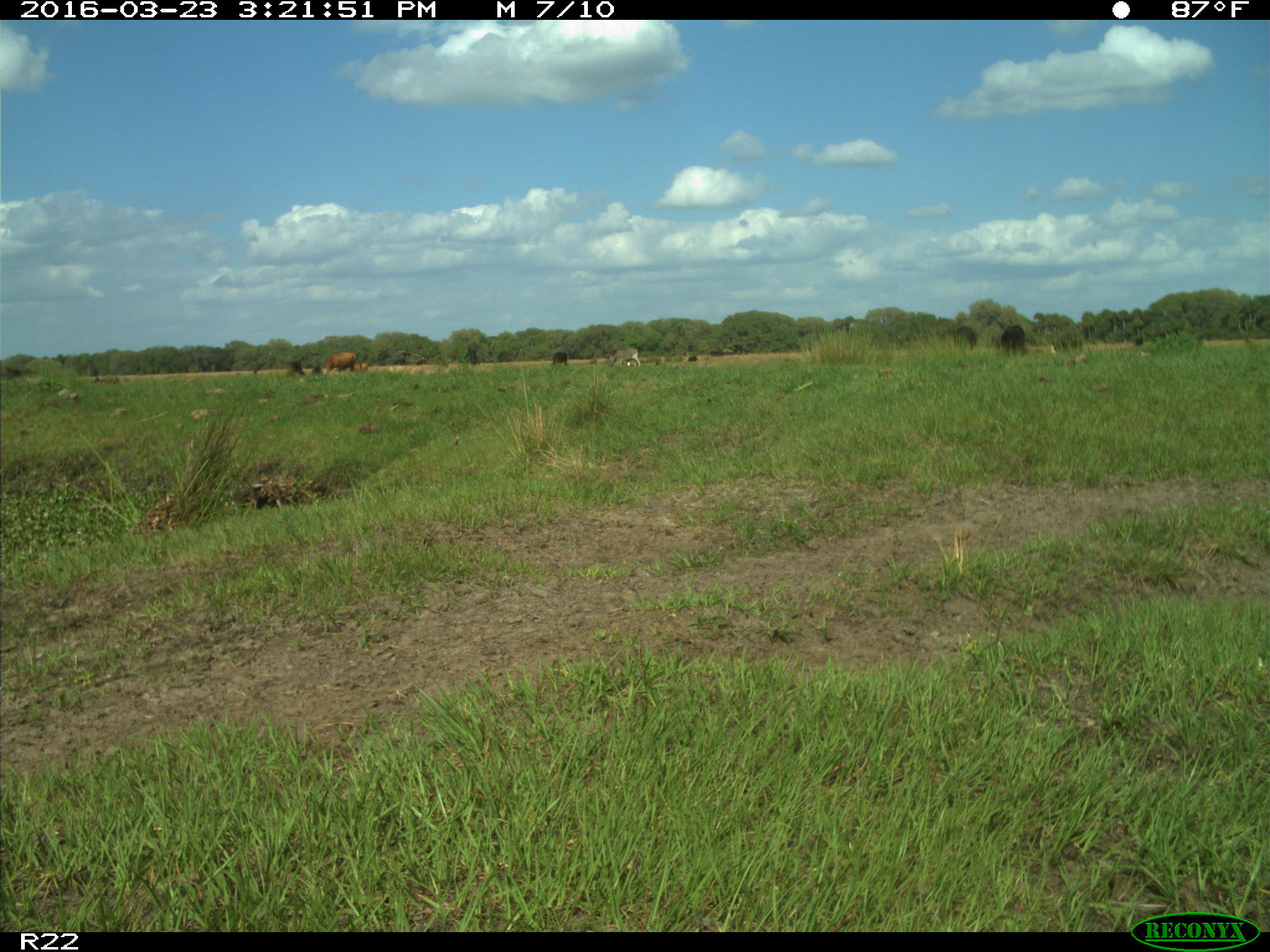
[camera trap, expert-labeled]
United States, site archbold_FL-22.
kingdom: Animalia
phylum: Chordata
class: Mammalia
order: Artiodactyla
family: Bovidae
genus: Bos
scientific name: Bos taurus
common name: domestic cow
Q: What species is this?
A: Bos taurus (domestic cow).